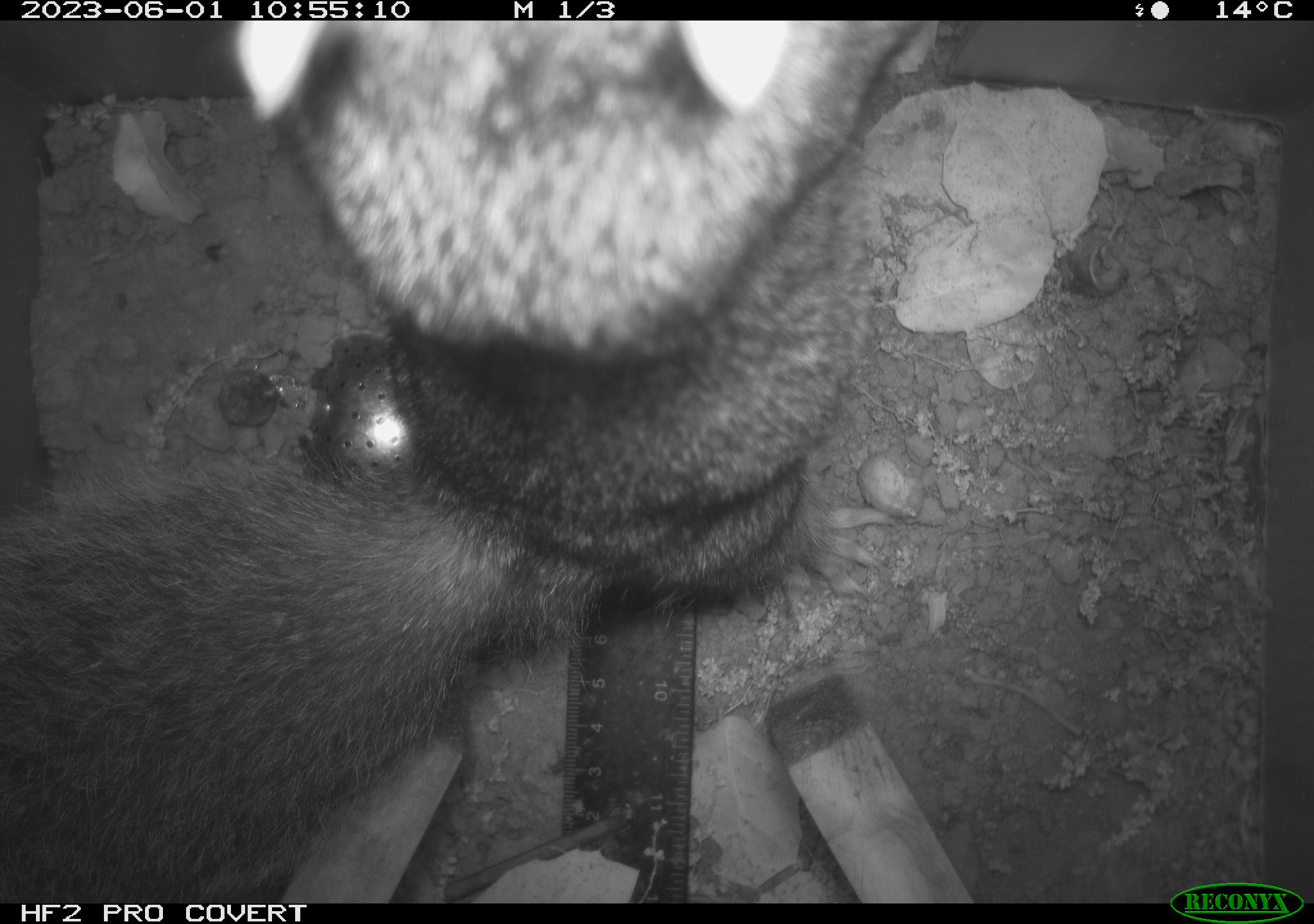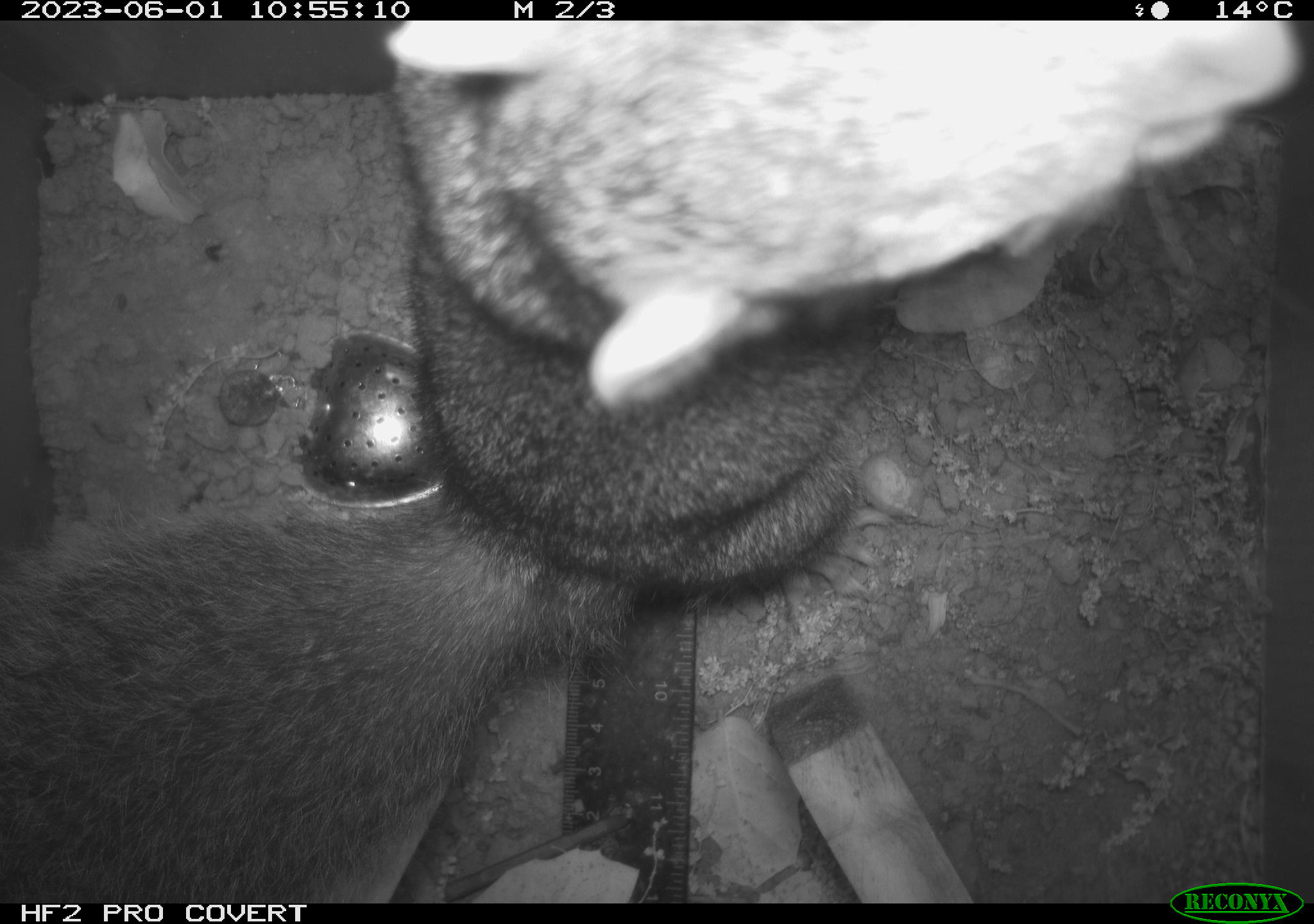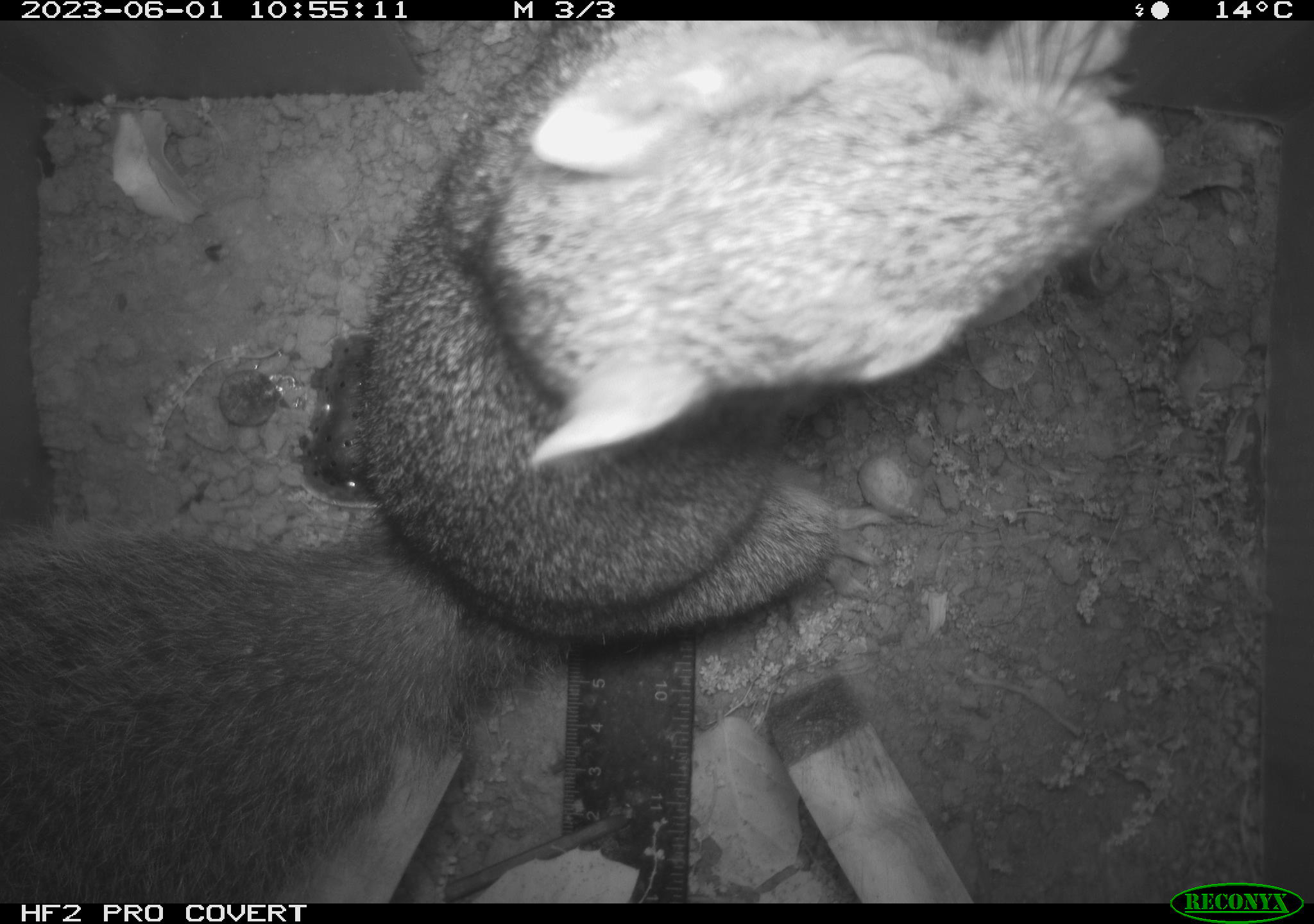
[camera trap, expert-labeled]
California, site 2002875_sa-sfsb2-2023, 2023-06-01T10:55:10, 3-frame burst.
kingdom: Animalia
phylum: Chordata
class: Mammalia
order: Rodentia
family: Sciuridae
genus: Otospermophilus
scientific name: Otospermophilus beecheyi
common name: california ground squirrel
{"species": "california ground squirrel (Otospermophilus beecheyi)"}